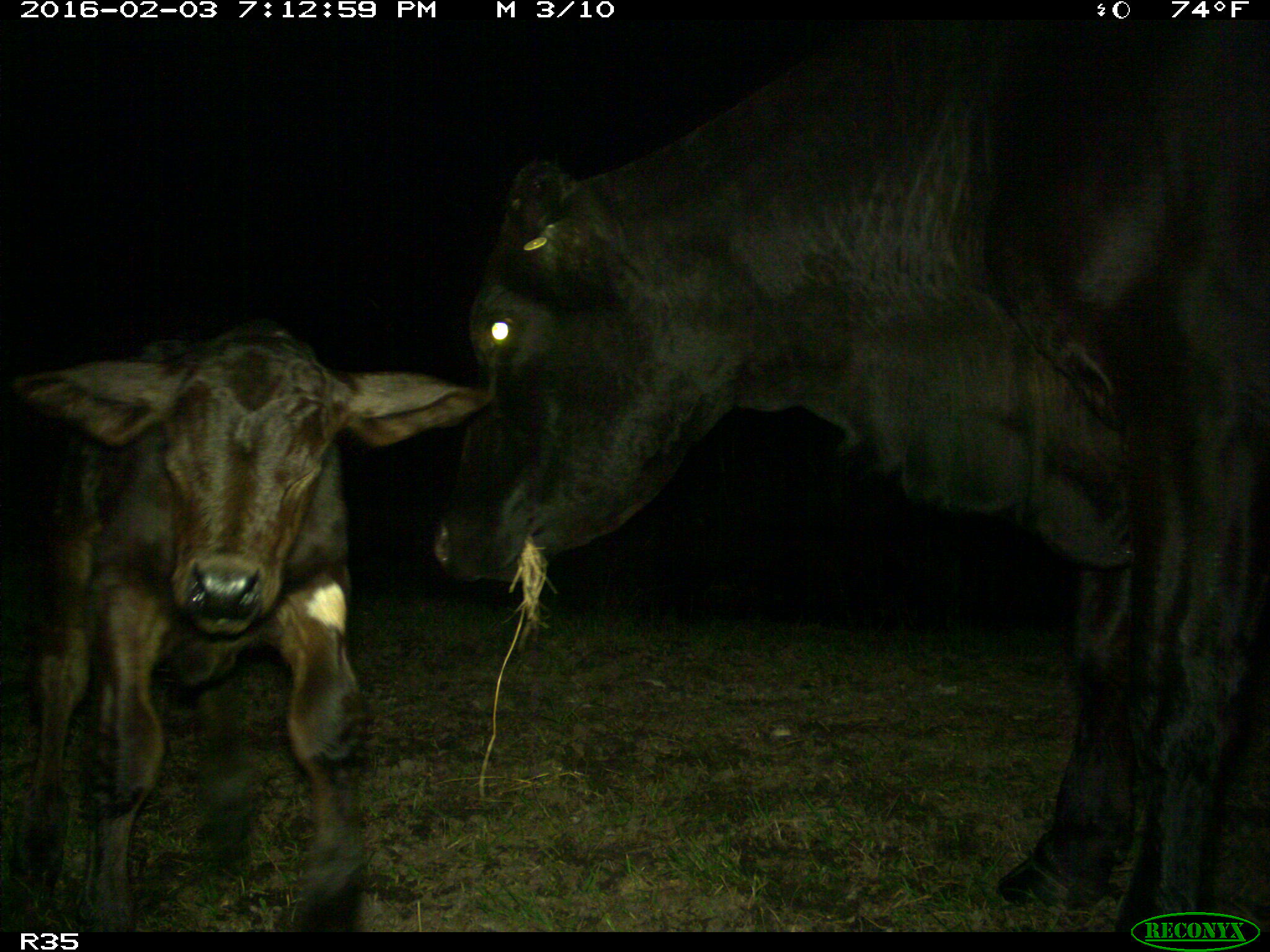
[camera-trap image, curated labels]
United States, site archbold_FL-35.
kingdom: Animalia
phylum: Chordata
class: Mammalia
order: Artiodactyla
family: Bovidae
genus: Bos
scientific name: Bos taurus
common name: domestic cow